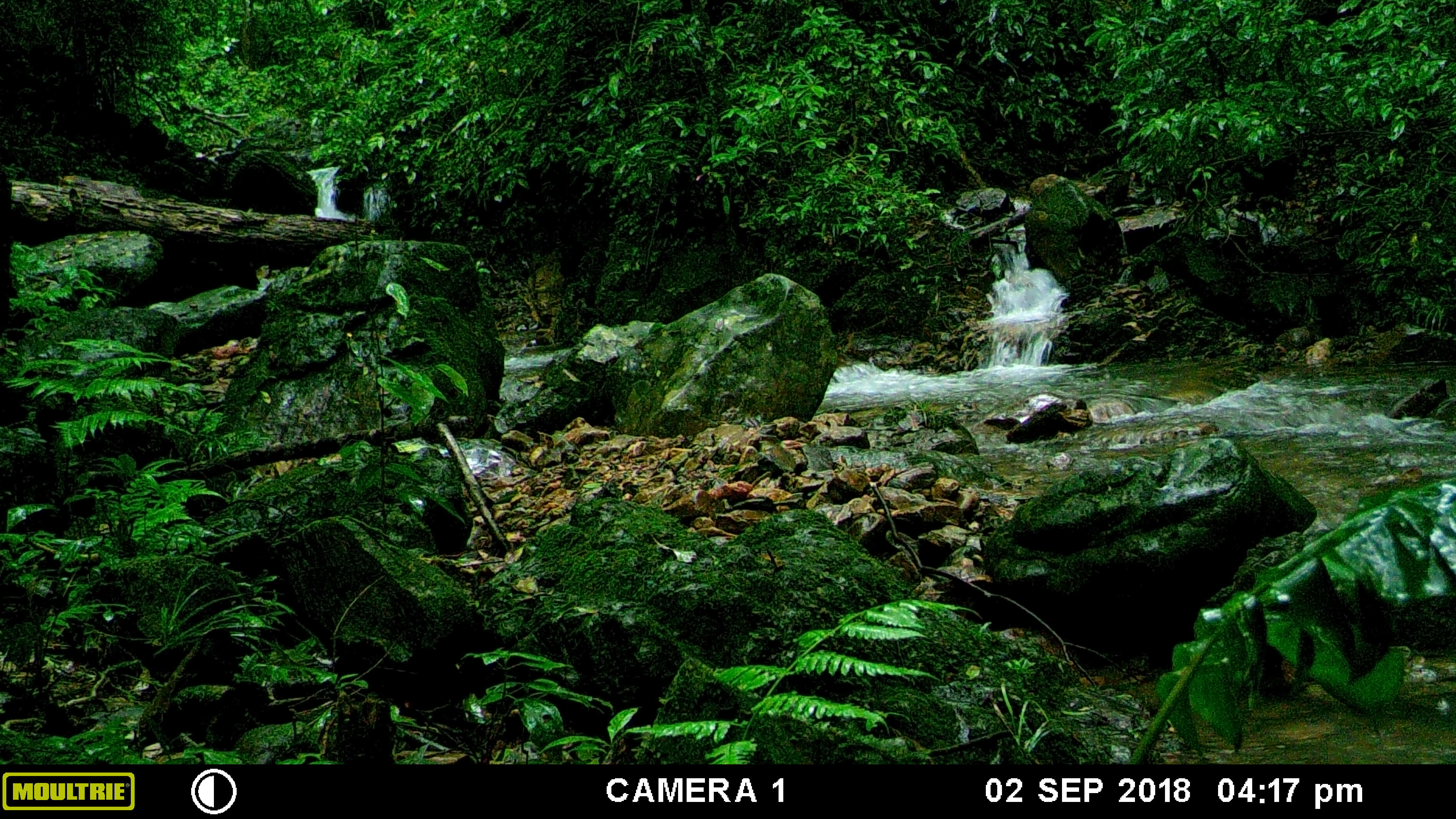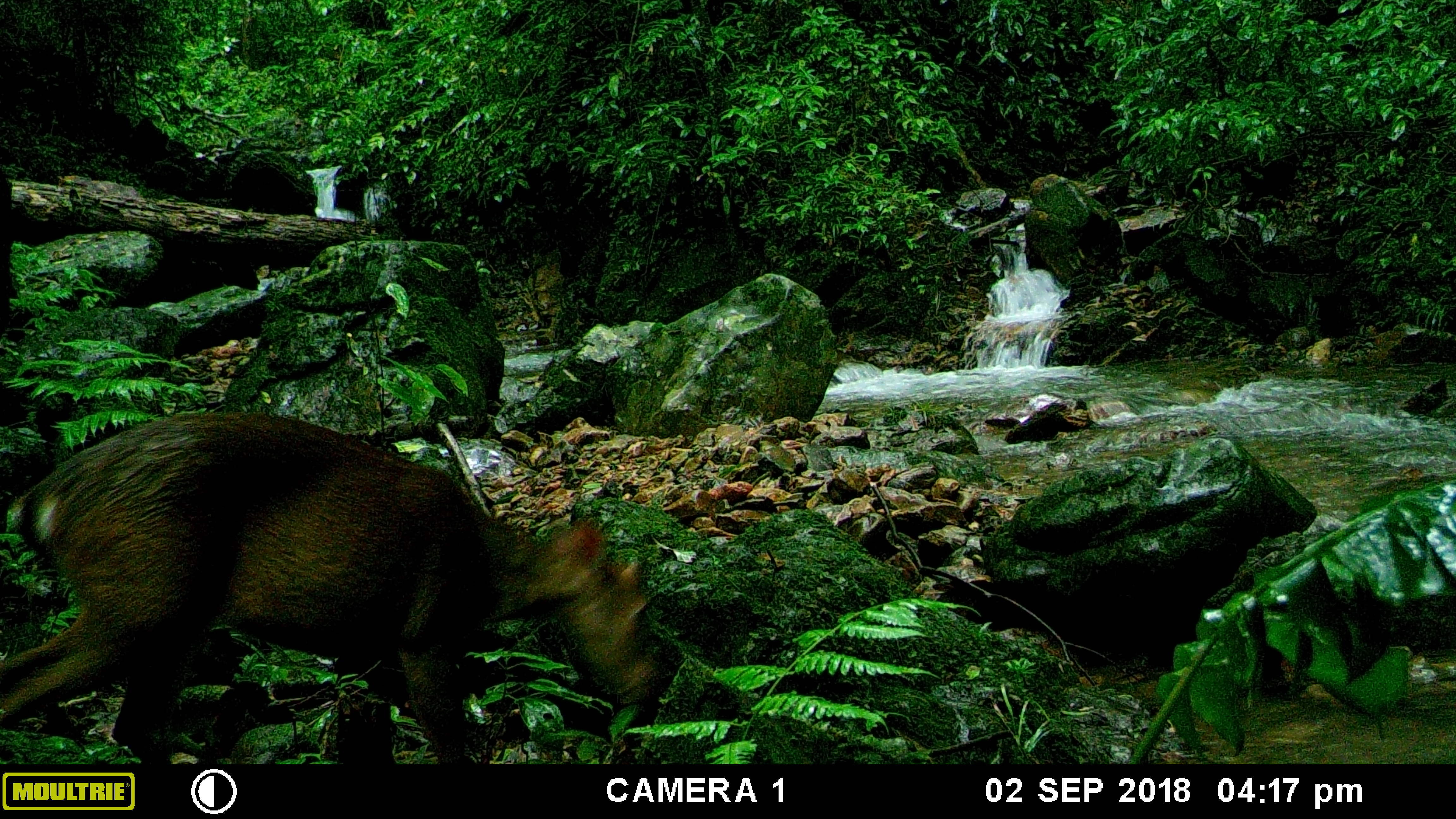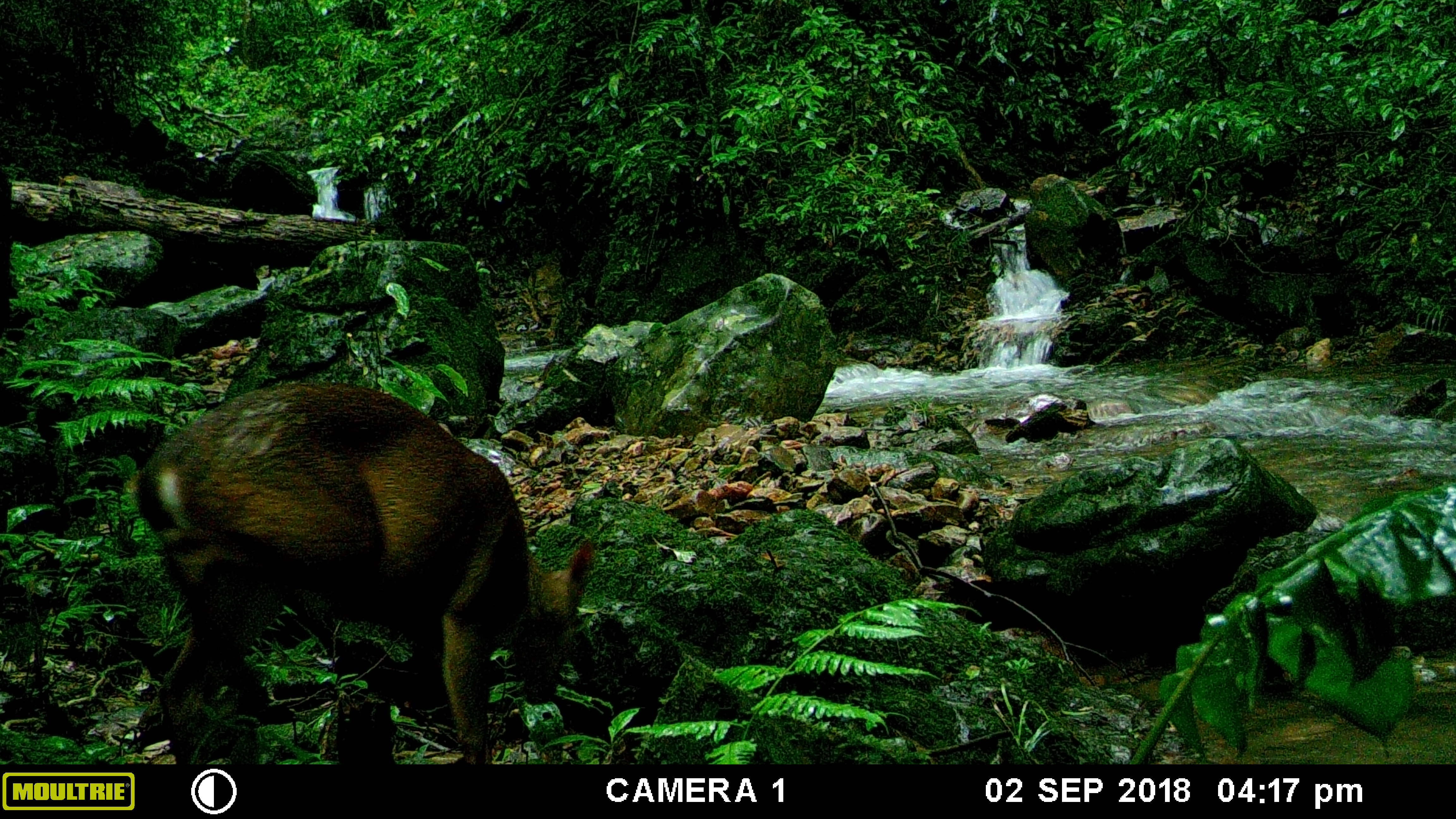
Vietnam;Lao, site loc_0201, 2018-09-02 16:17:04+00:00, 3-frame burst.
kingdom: Animalia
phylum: Chordata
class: Mammalia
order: Artiodactyla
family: Cervidae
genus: Muntiacus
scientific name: Muntiacus vuquangensis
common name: large-antlered muntjac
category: large antlered muntjac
Large antlered muntjac (large-antlered muntjac) (Muntiacus vuquangensis). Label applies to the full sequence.